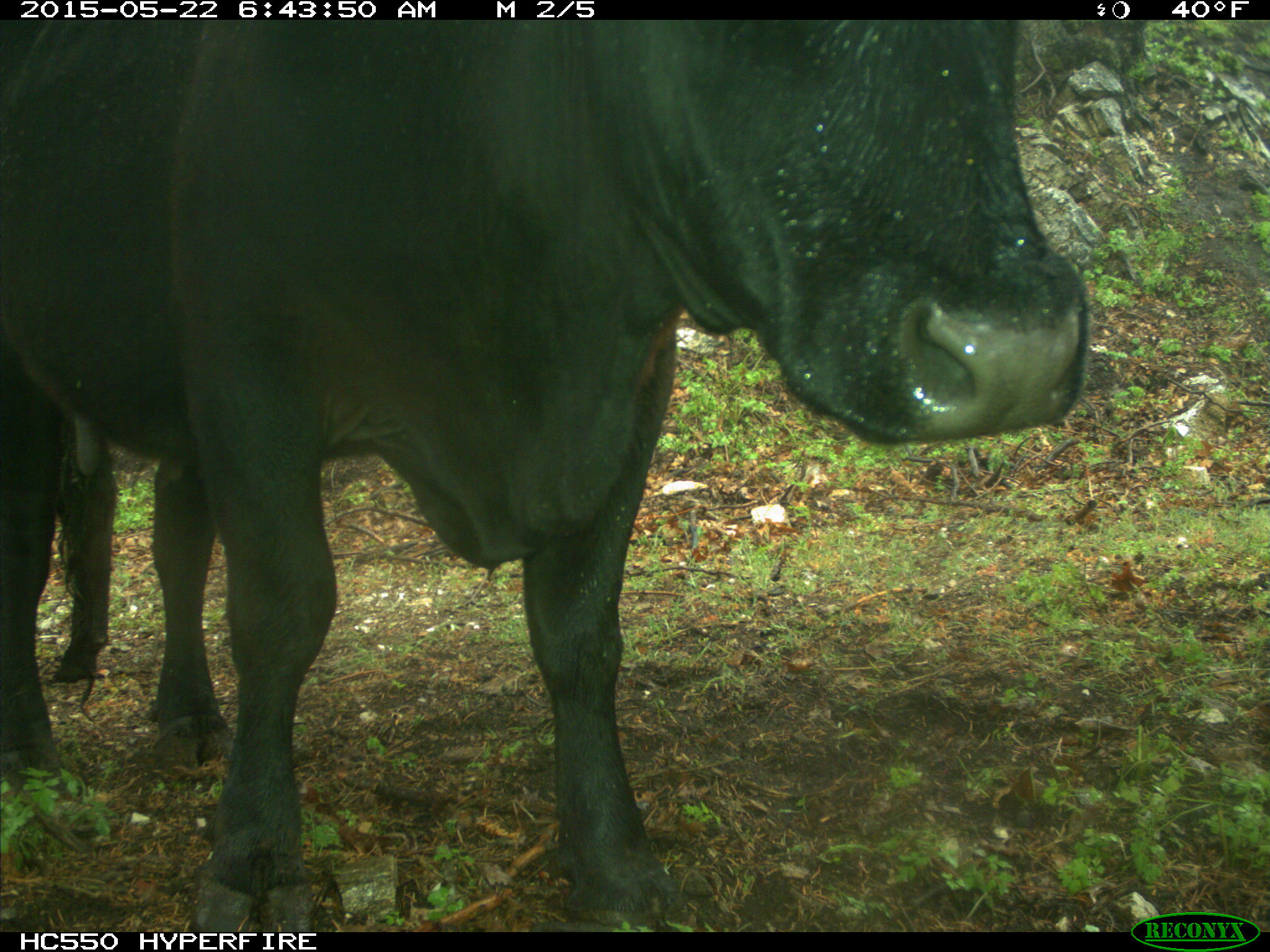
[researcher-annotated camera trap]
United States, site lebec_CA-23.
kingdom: Animalia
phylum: Chordata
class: Mammalia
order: Artiodactyla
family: Bovidae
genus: Bos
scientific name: Bos taurus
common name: domestic cow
Bos taurus (domestic cow).